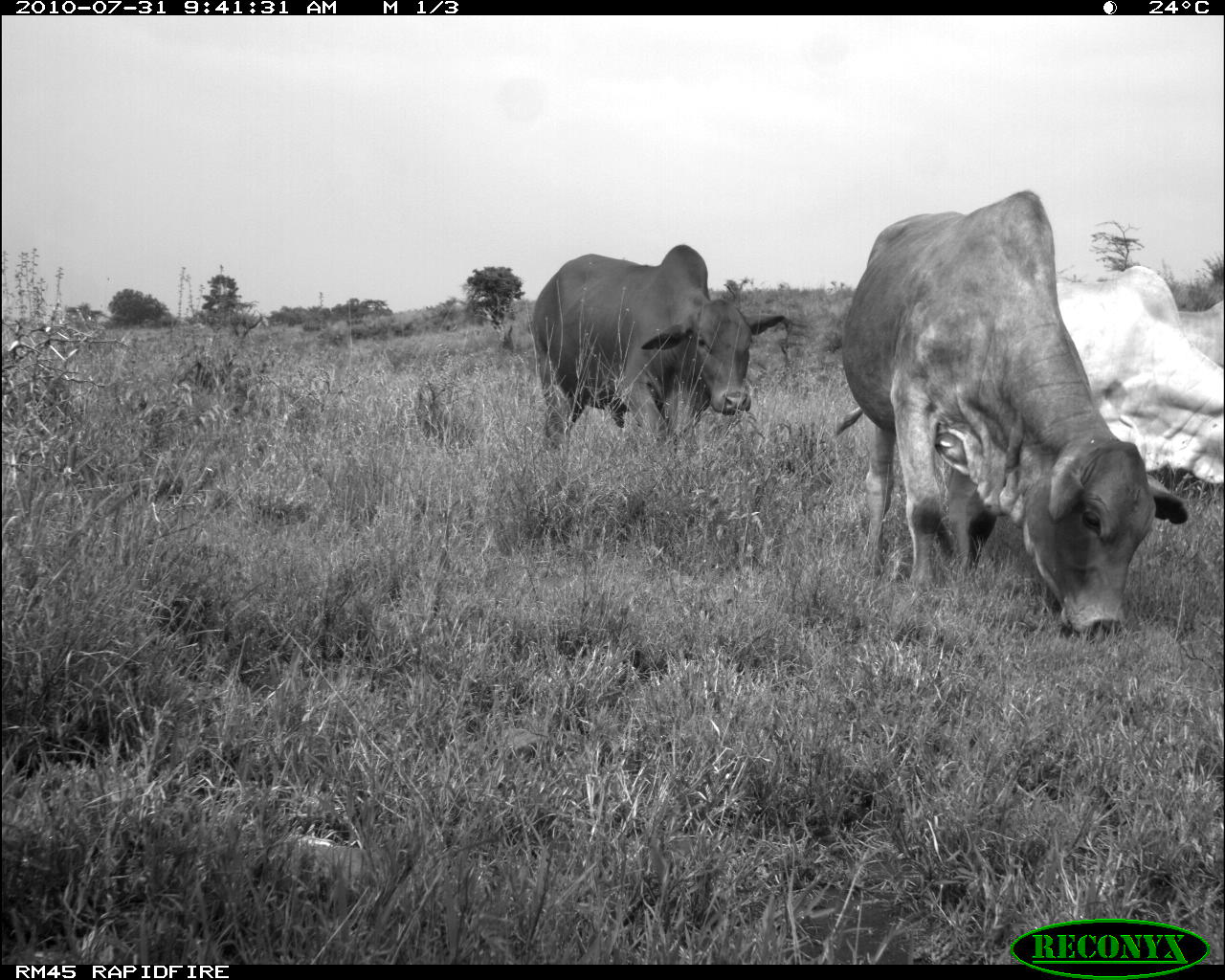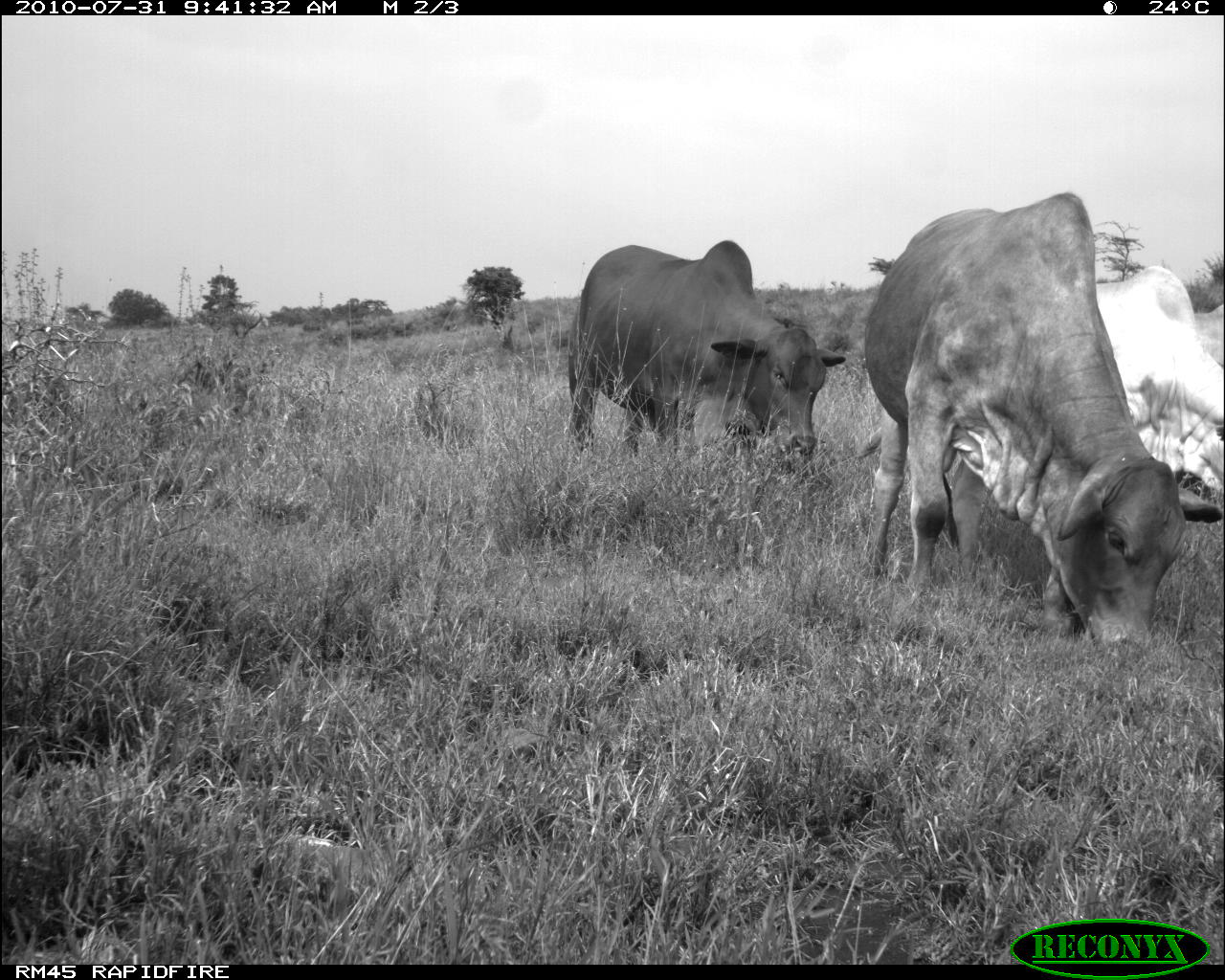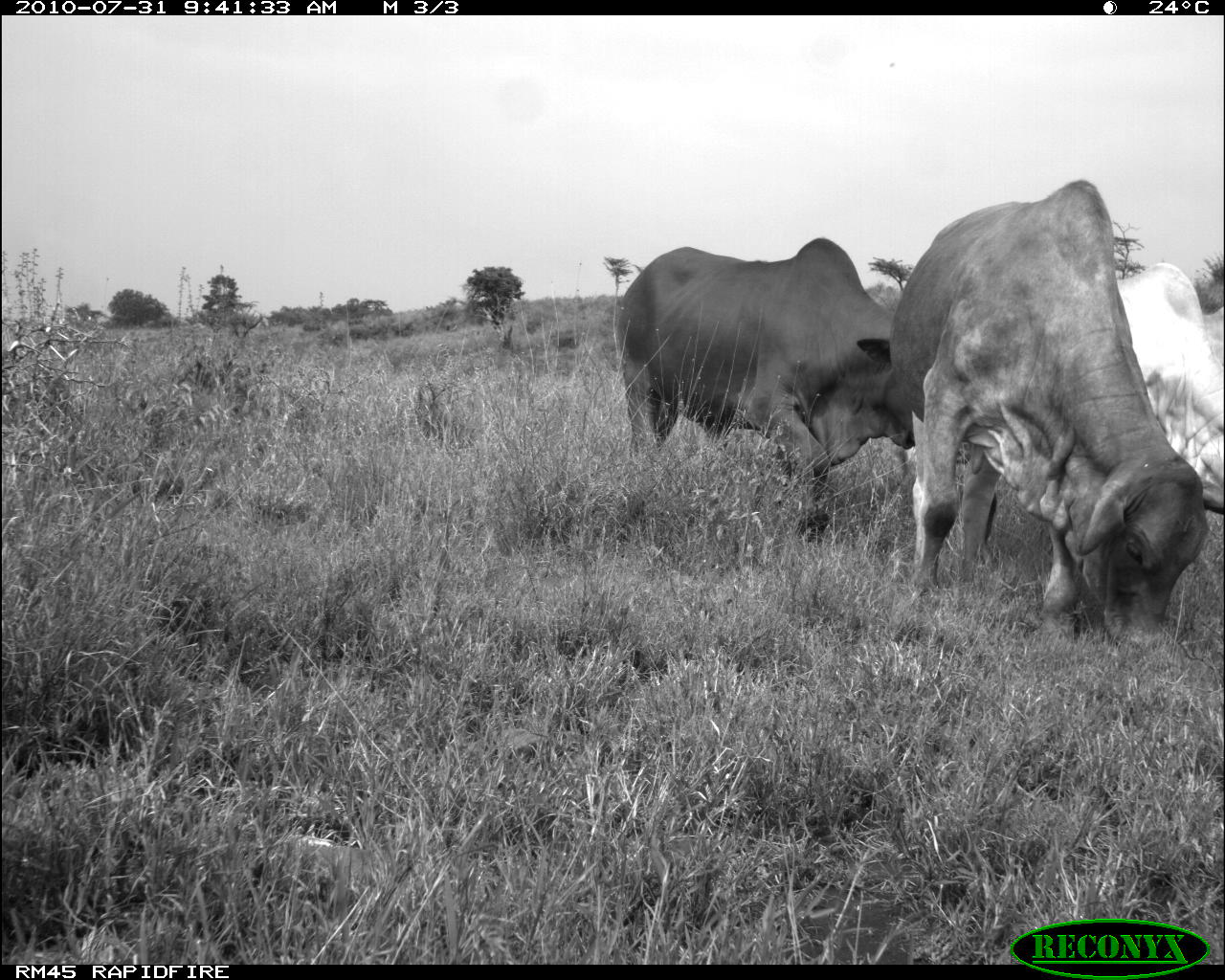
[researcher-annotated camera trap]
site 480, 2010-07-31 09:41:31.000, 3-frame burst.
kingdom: Animalia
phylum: Chordata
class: Mammalia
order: Artiodactyla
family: Bovidae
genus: Bos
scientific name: Bos taurus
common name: domestic cattle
Bos taurus (domestic cattle), count 4.